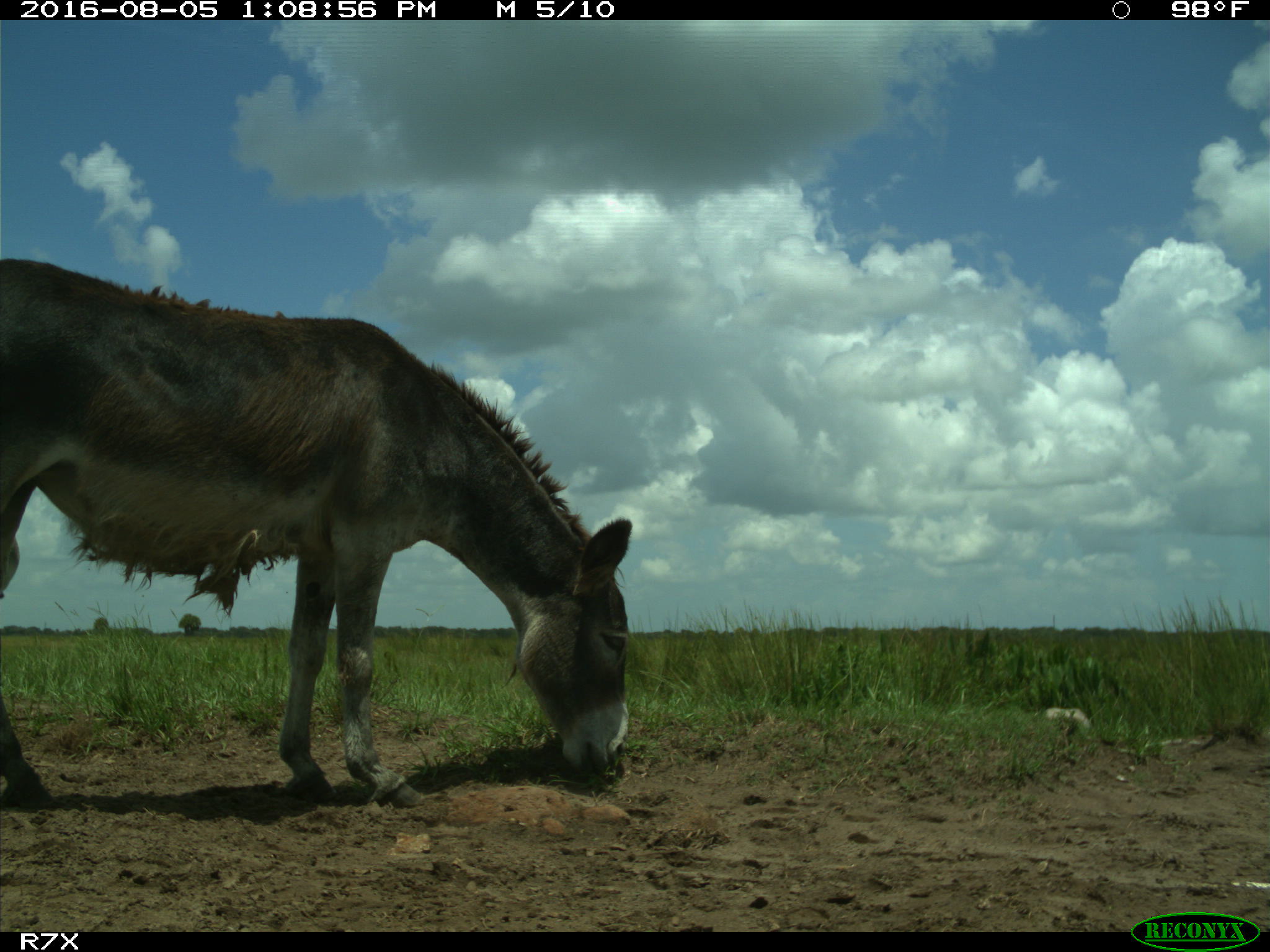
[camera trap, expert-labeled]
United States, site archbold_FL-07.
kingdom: Animalia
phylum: Chordata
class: Mammalia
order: Perissodactyla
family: Equidae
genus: Equus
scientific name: Equus africanus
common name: african wild ass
Equus africanus (african wild ass).